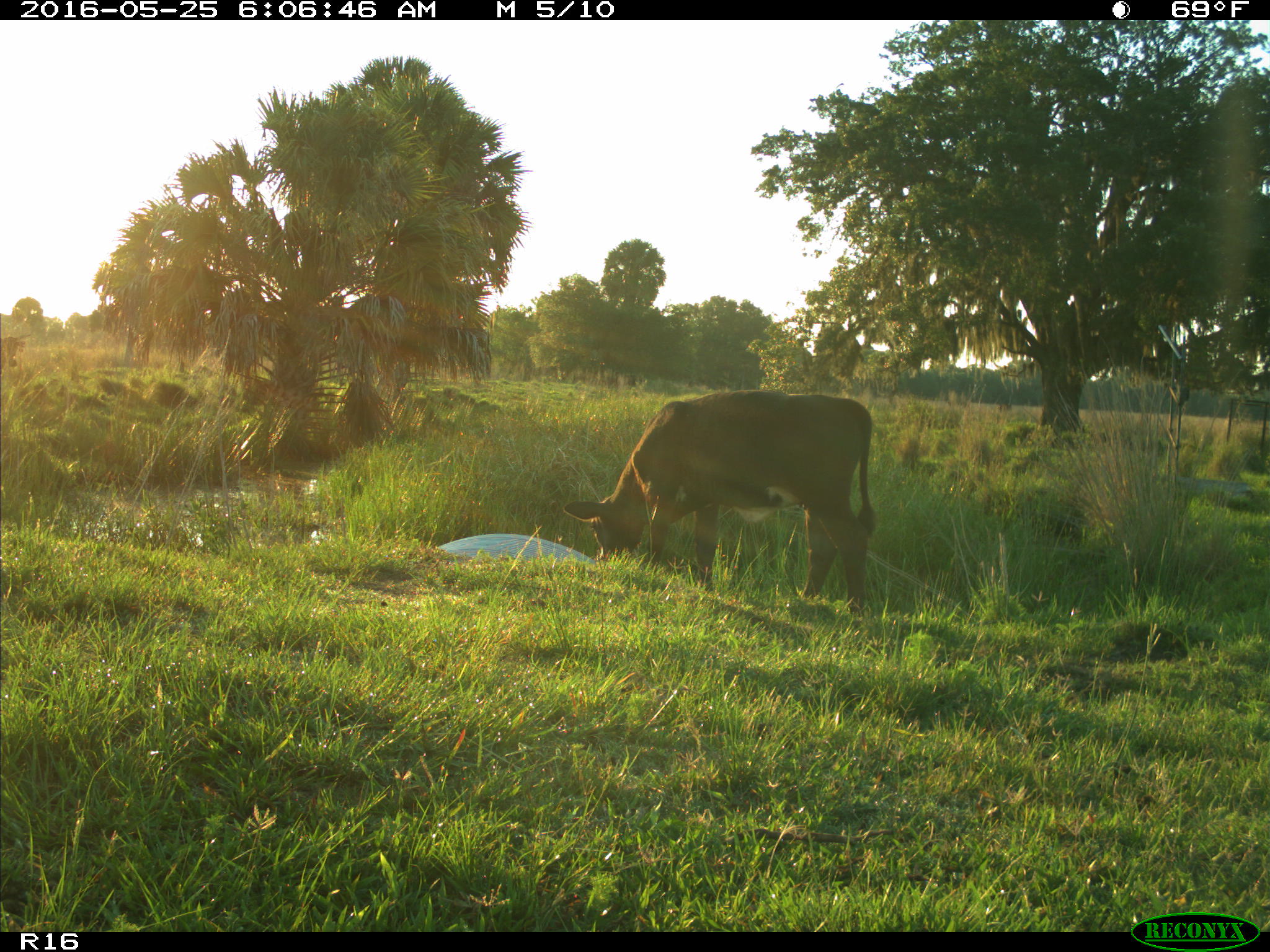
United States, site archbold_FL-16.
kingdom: Animalia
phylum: Chordata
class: Mammalia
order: Artiodactyla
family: Bovidae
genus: Bos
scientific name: Bos taurus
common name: domestic cow